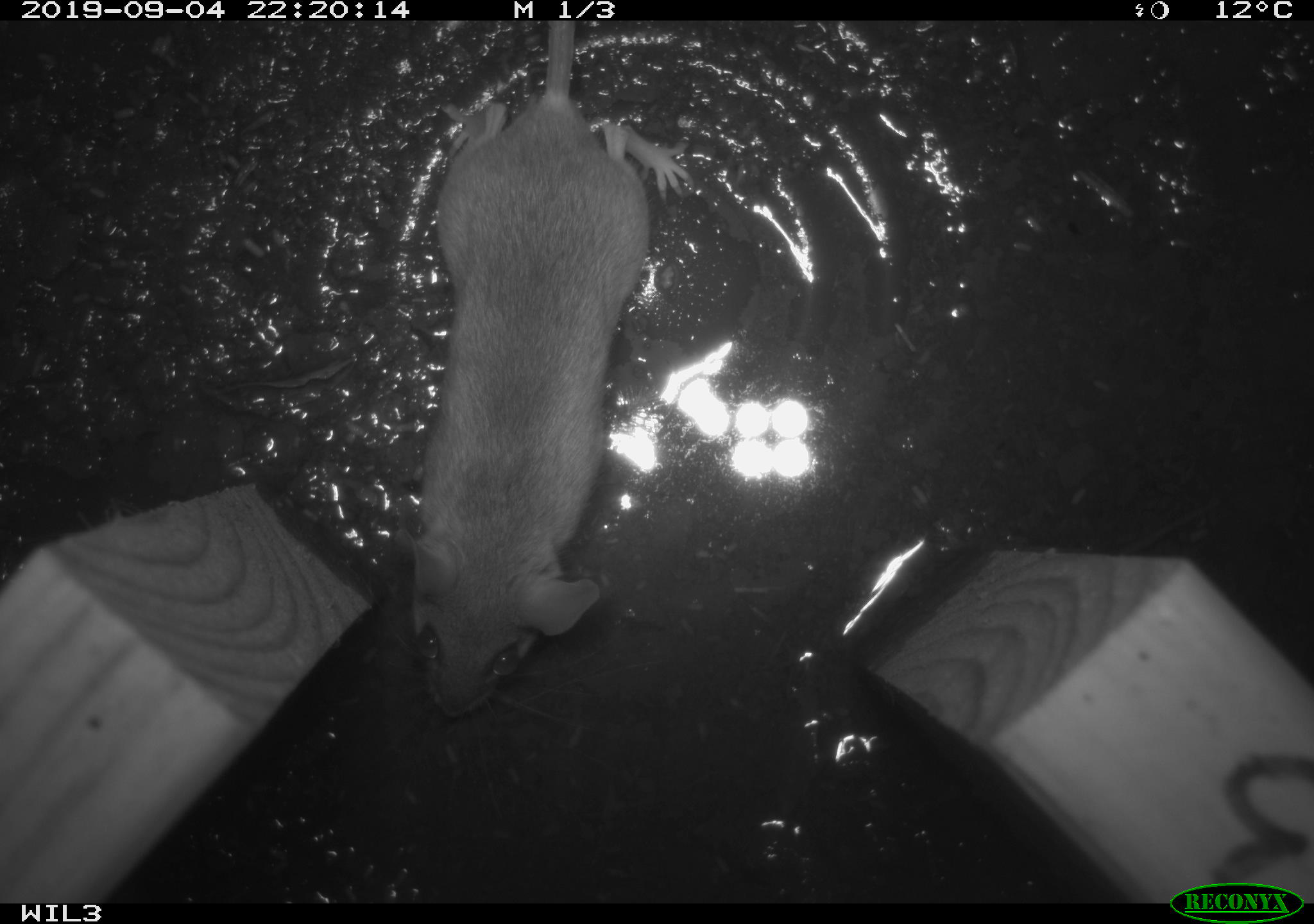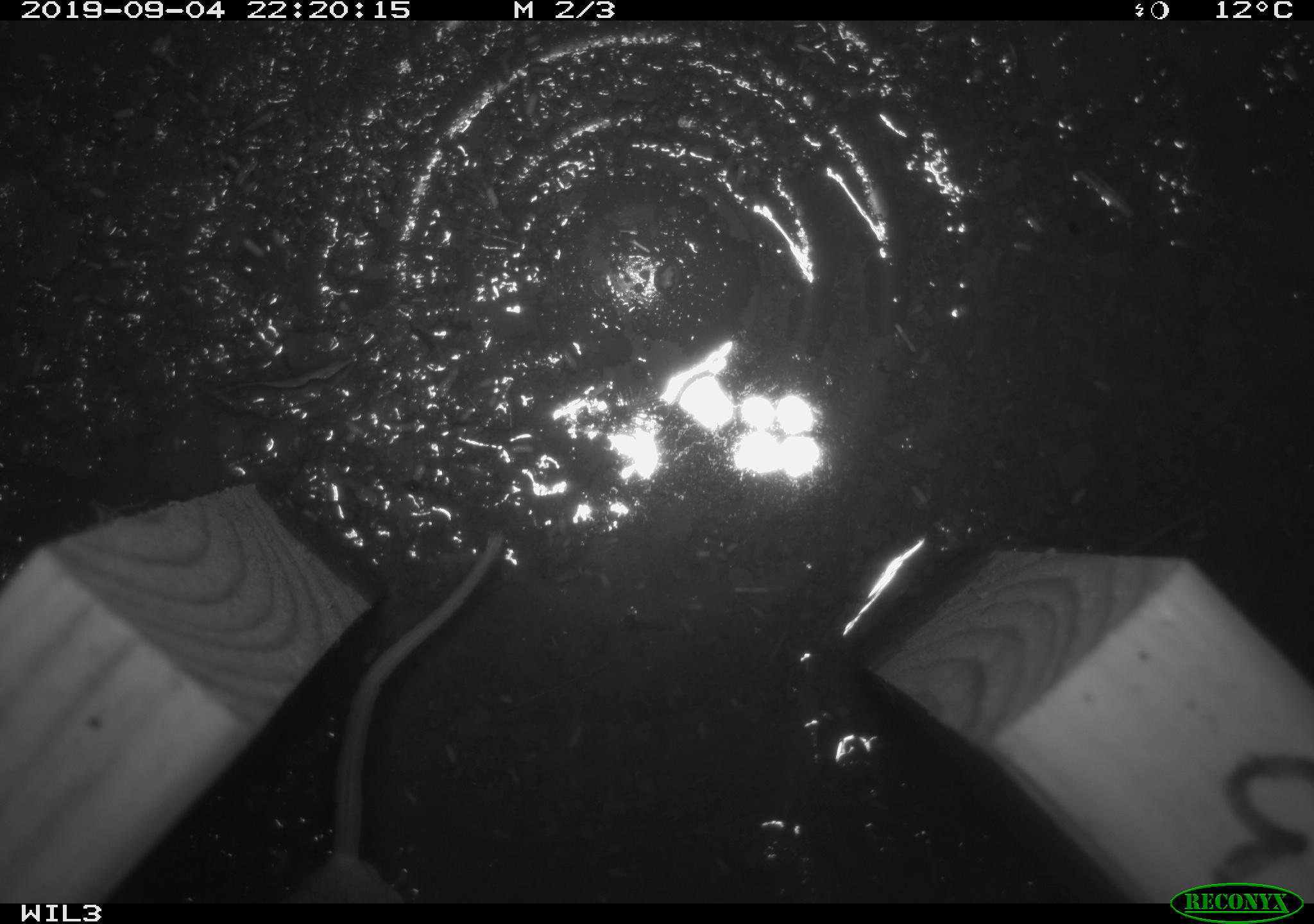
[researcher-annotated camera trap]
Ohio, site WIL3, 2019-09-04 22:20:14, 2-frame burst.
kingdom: Animalia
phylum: Chordata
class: Mammalia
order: Rodentia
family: Cricetidae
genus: Peromyscus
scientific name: Peromyscus leucopus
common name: white-footed mouse